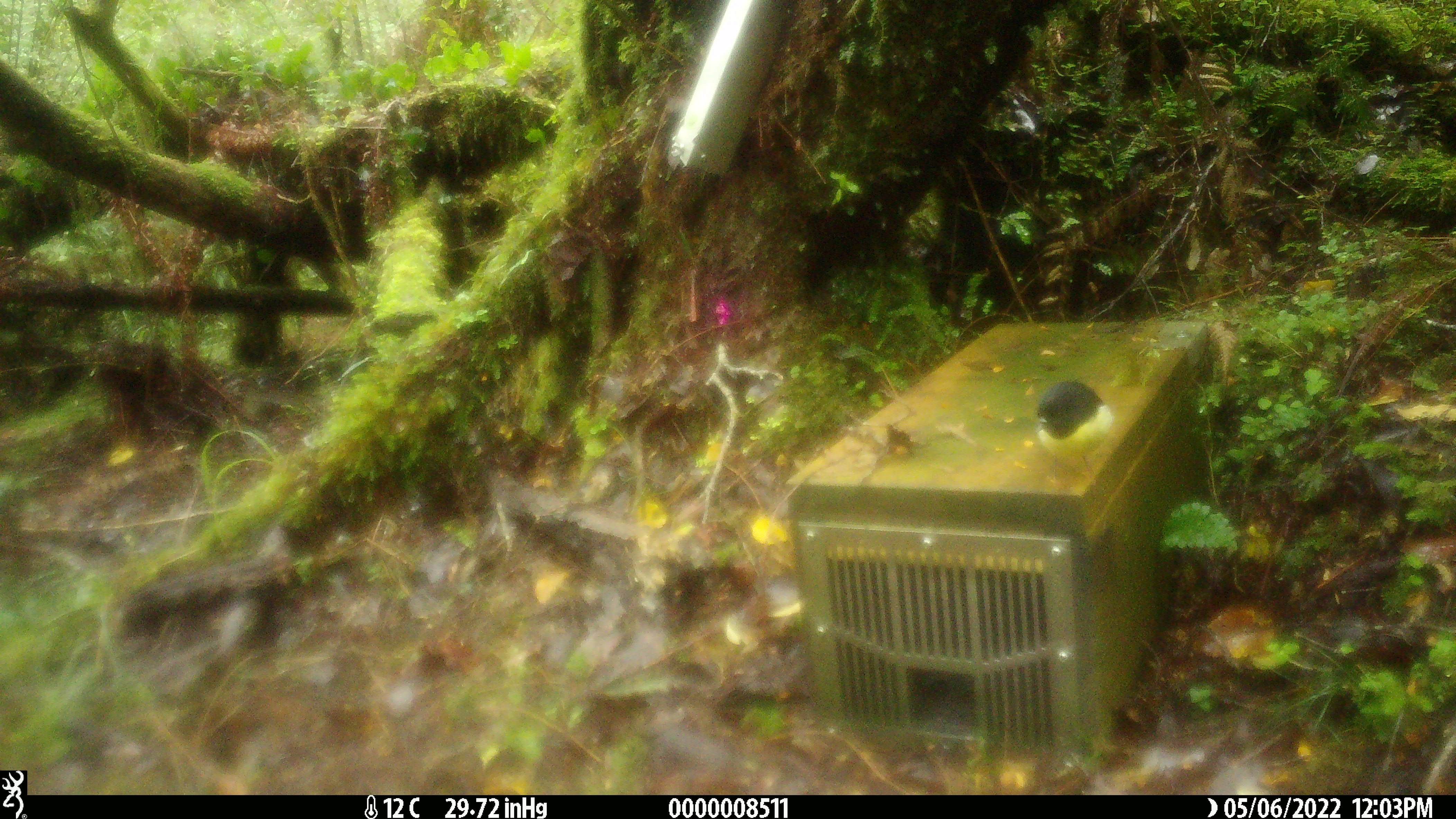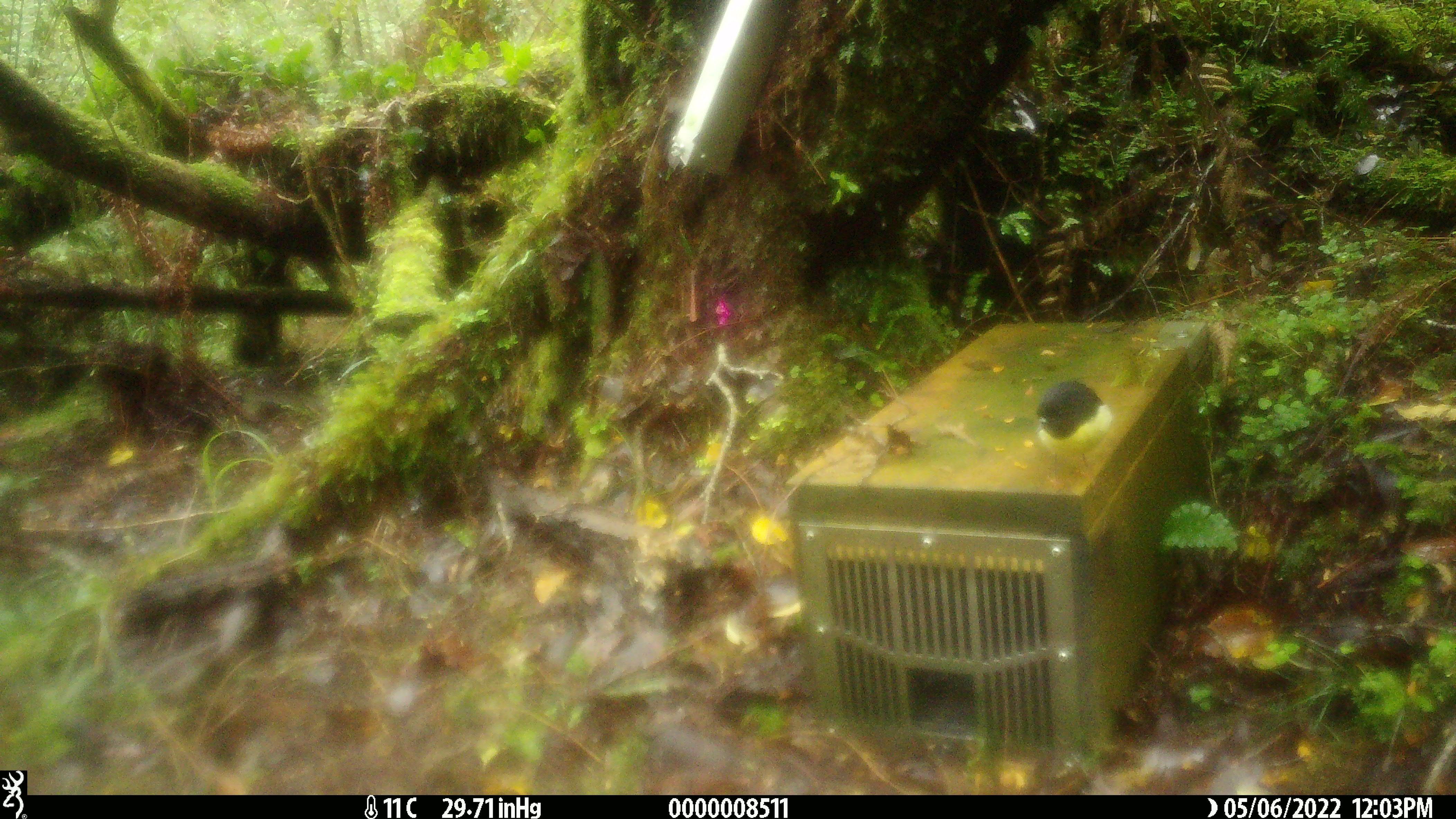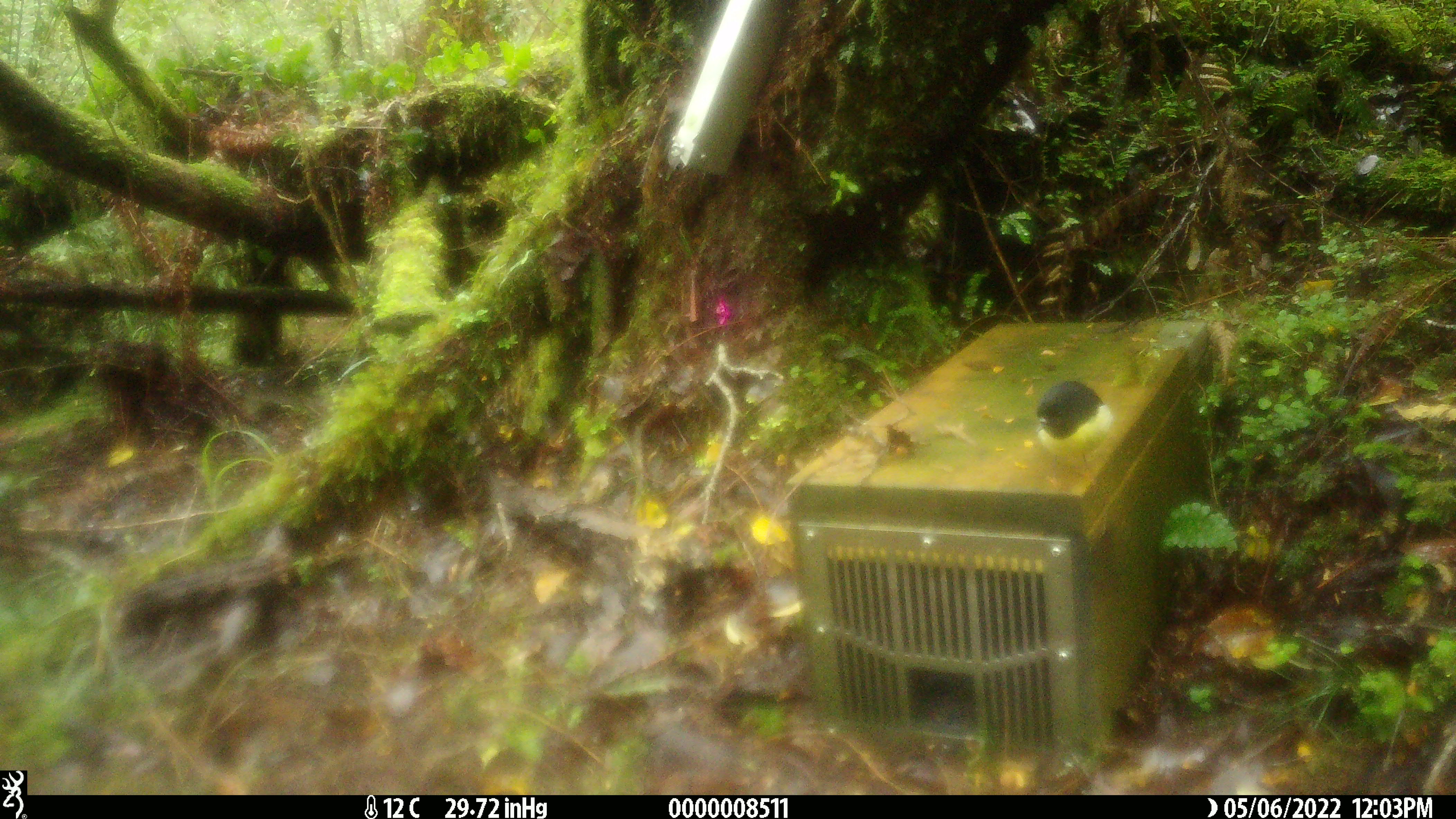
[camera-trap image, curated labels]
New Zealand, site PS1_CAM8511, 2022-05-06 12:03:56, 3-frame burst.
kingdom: Animalia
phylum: Chordata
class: Aves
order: Passeriformes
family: Petroicidae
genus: Petroica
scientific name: Petroica macrocephala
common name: tomtit